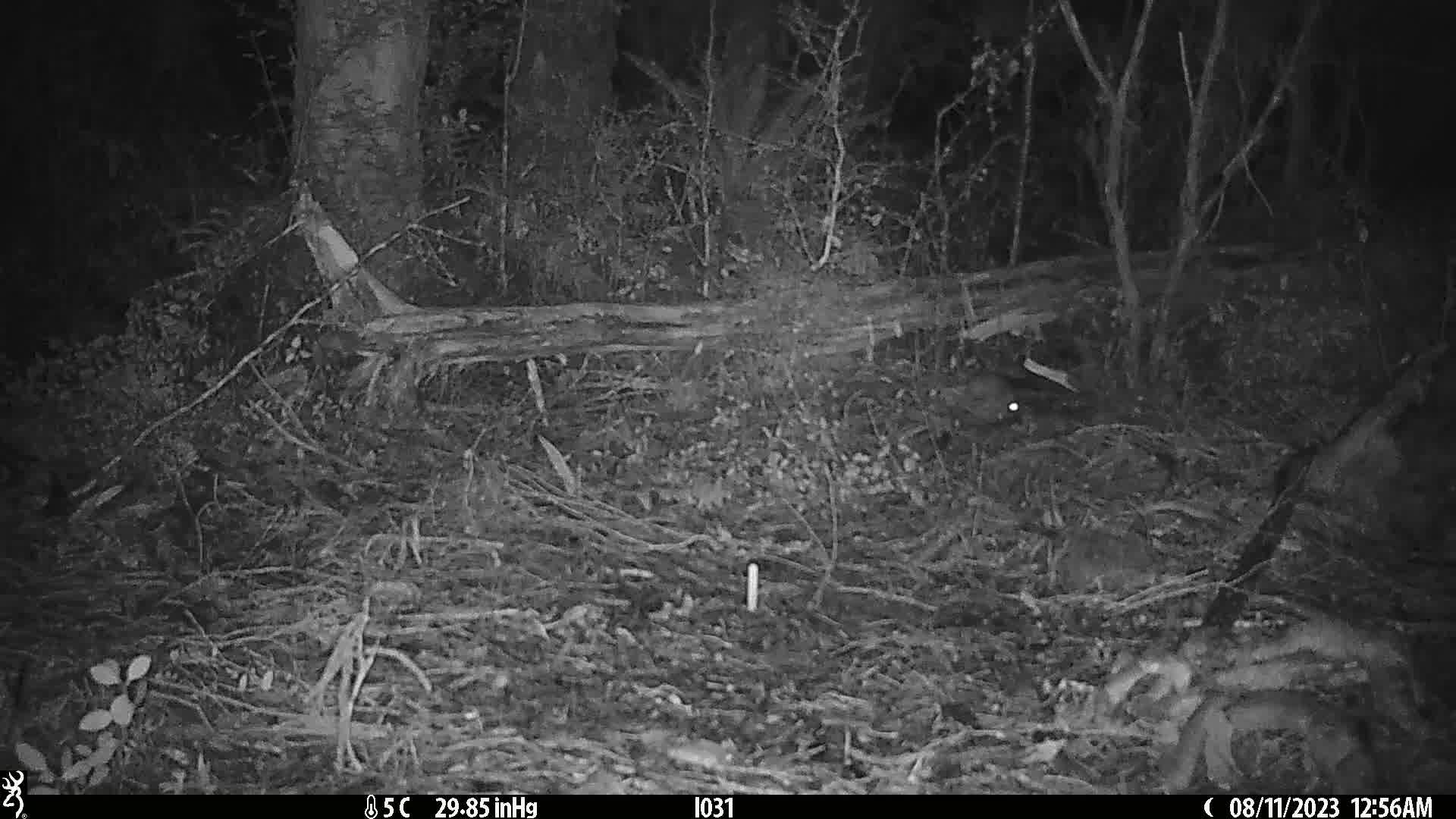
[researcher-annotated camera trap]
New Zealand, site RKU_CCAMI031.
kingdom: Animalia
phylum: Chordata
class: Mammalia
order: Rodentia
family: Muridae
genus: Rattus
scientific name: Rattus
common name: rat